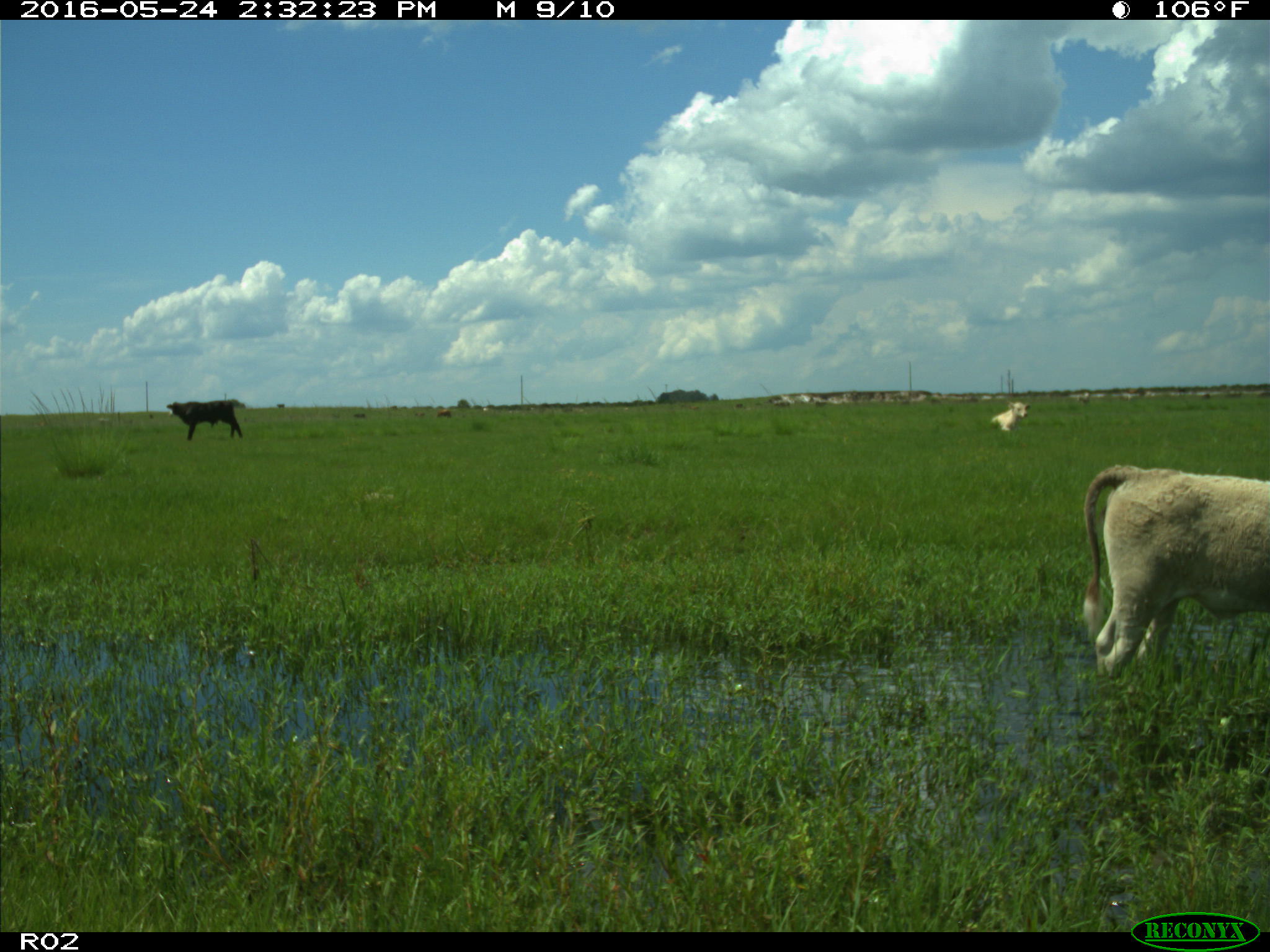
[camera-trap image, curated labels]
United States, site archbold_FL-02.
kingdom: Animalia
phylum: Chordata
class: Mammalia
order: Artiodactyla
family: Bovidae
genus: Bos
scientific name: Bos taurus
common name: domestic cow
Bos taurus (domestic cow).